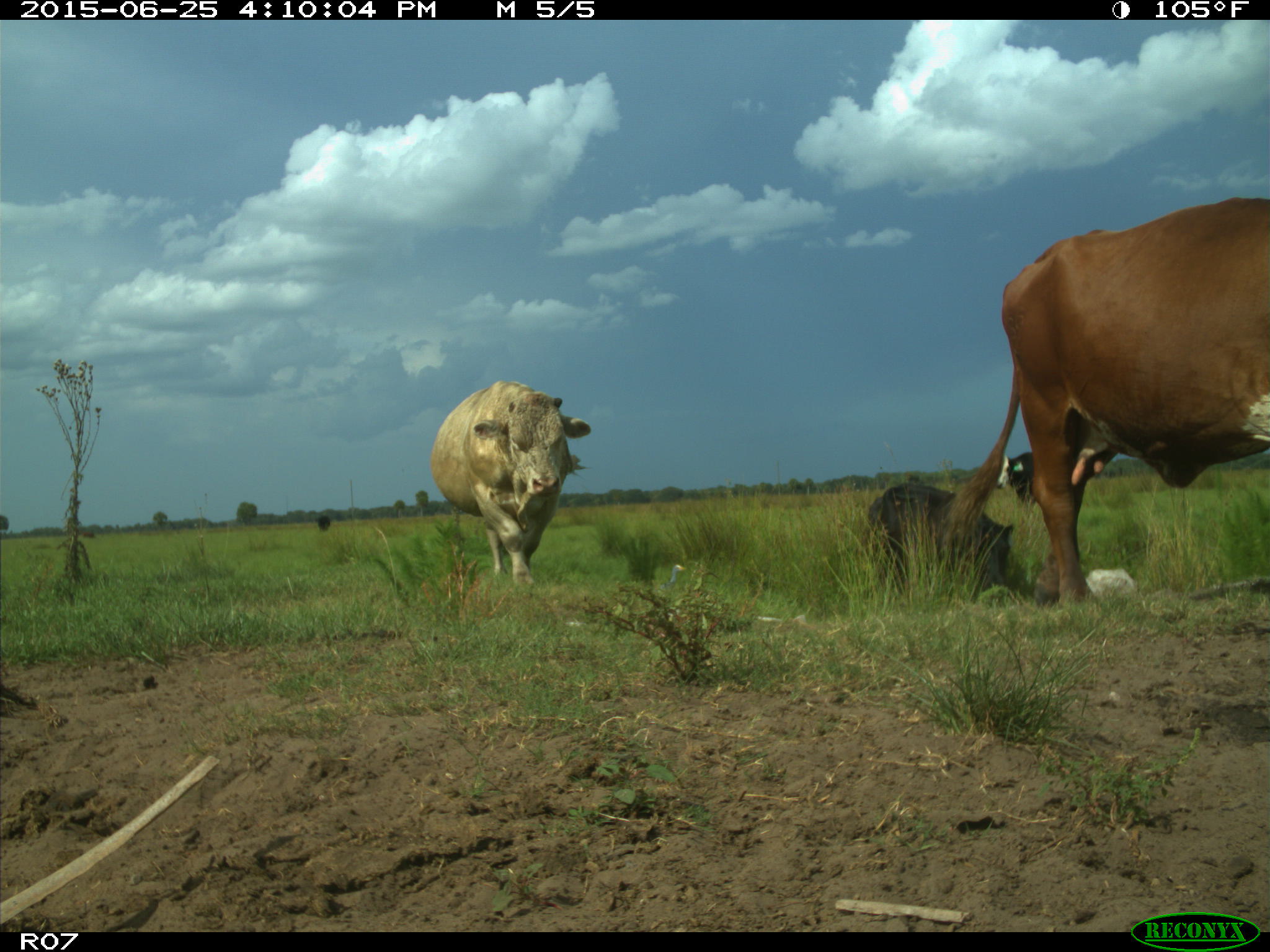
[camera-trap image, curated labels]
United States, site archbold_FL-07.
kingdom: Animalia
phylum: Chordata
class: Mammalia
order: Artiodactyla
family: Bovidae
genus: Bos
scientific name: Bos taurus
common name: domestic cow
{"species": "Bos taurus (domestic cow)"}